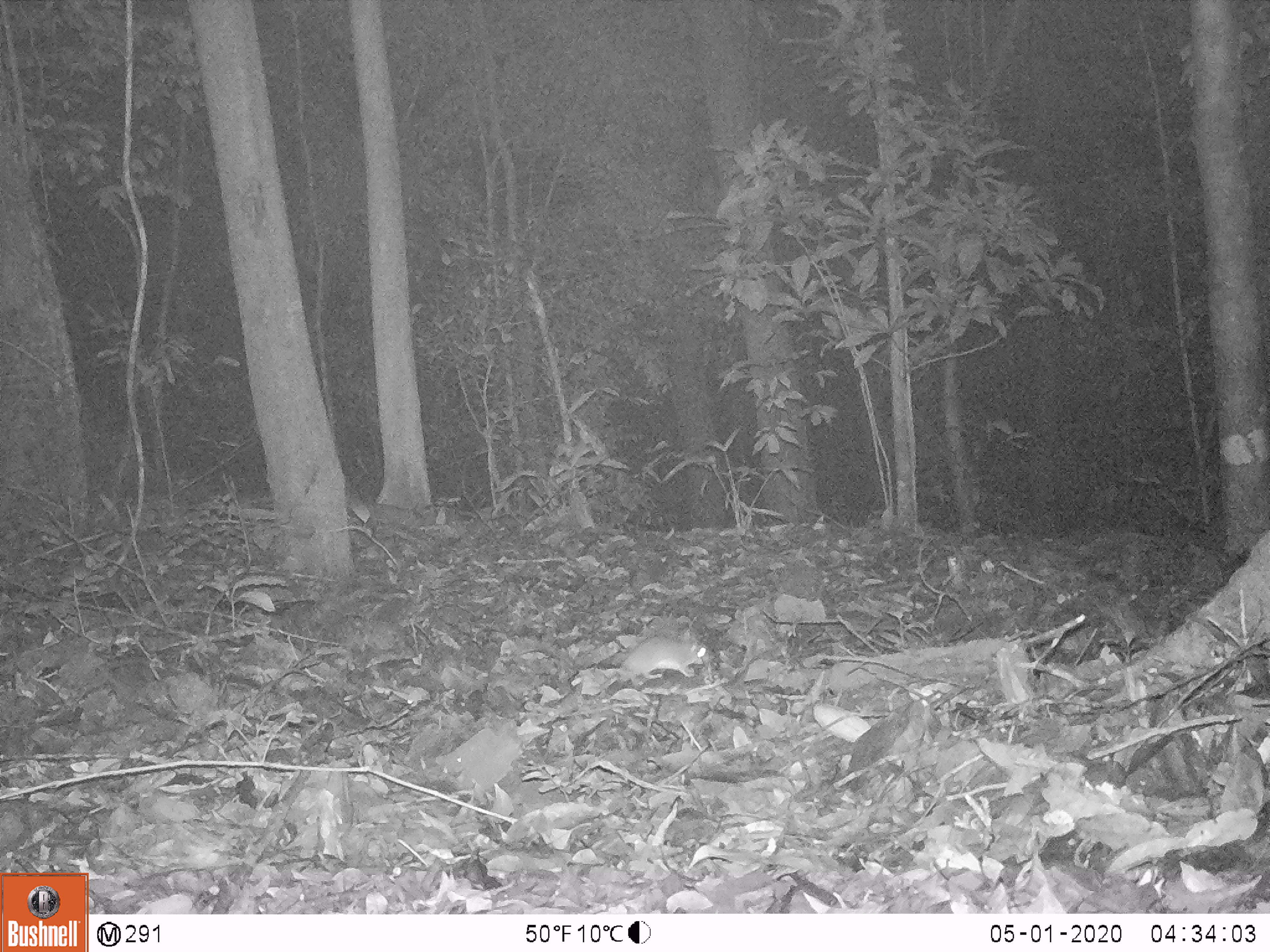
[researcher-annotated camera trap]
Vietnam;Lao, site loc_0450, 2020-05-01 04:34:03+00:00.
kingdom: Animalia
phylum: Chordata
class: Mammalia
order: Rodentia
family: Muridae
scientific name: Muridae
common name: old-world mice and rats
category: unidentified murid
Unidentified murid (old-world mice and rats) (Muridae). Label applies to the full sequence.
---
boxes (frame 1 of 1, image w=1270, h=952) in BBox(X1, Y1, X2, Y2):
unidentified murid: BBox(617, 630, 706, 685)